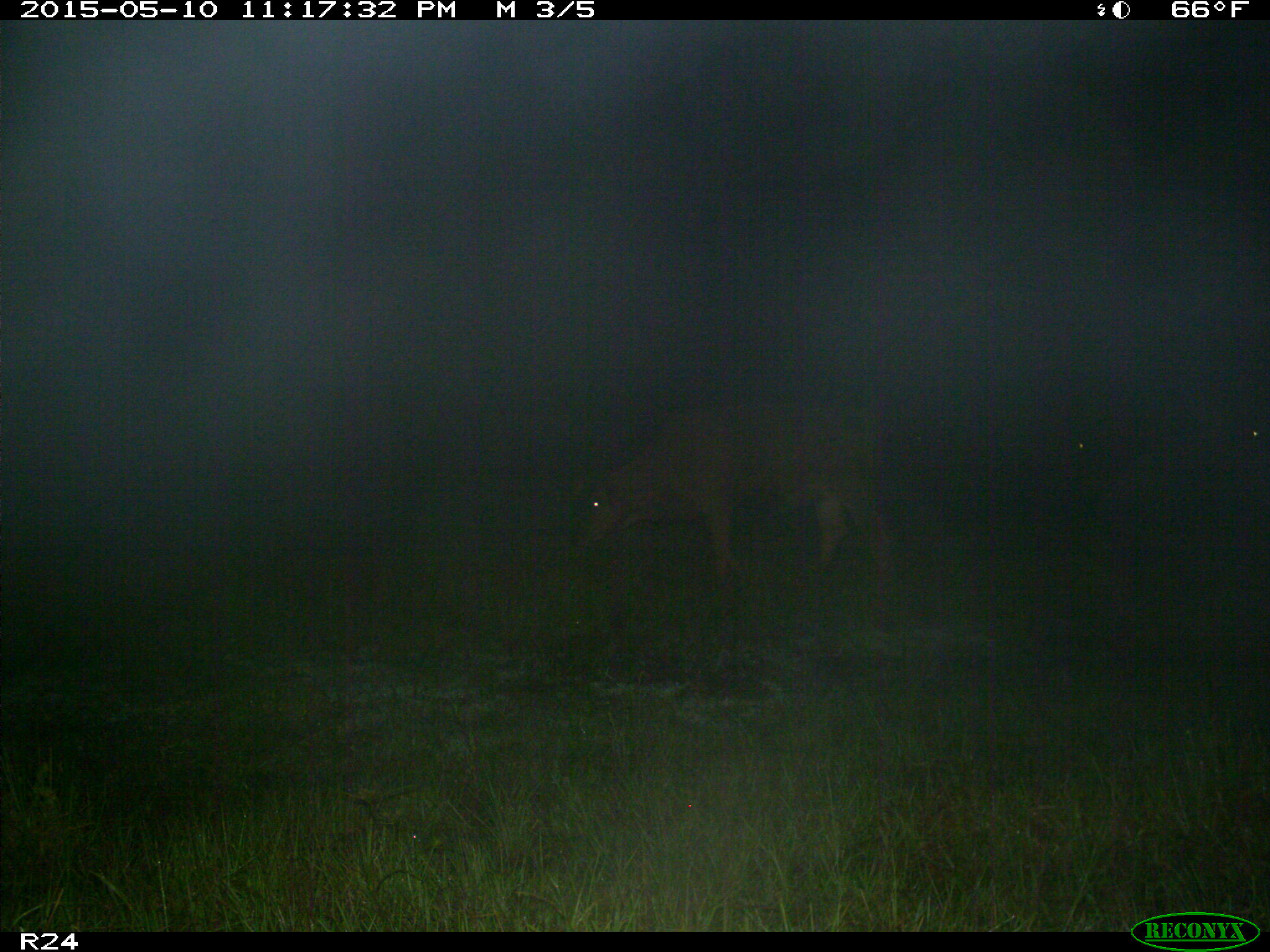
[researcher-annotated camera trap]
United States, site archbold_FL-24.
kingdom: Animalia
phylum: Chordata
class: Mammalia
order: Artiodactyla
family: Bovidae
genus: Bos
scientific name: Bos taurus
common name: domestic cow